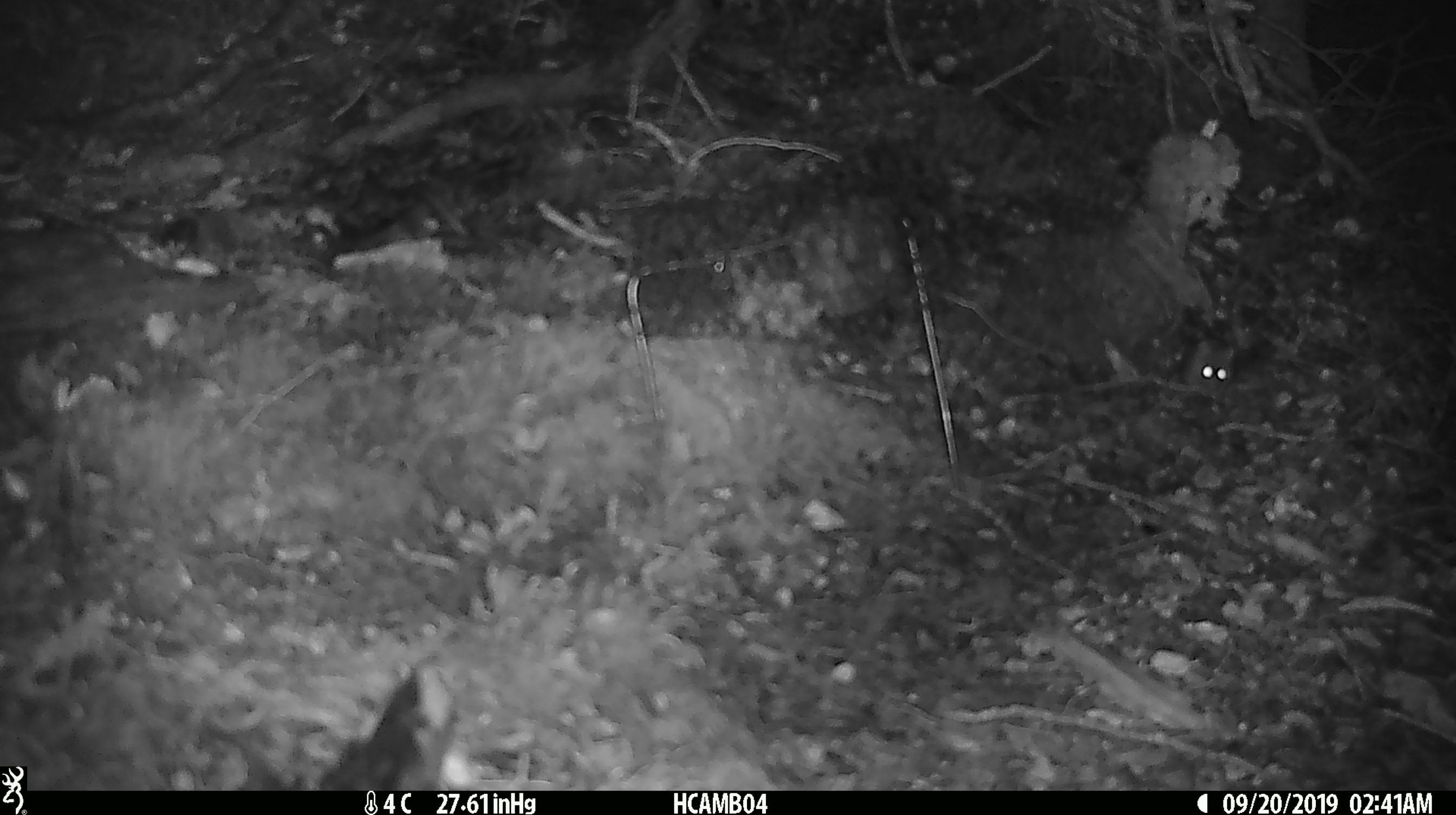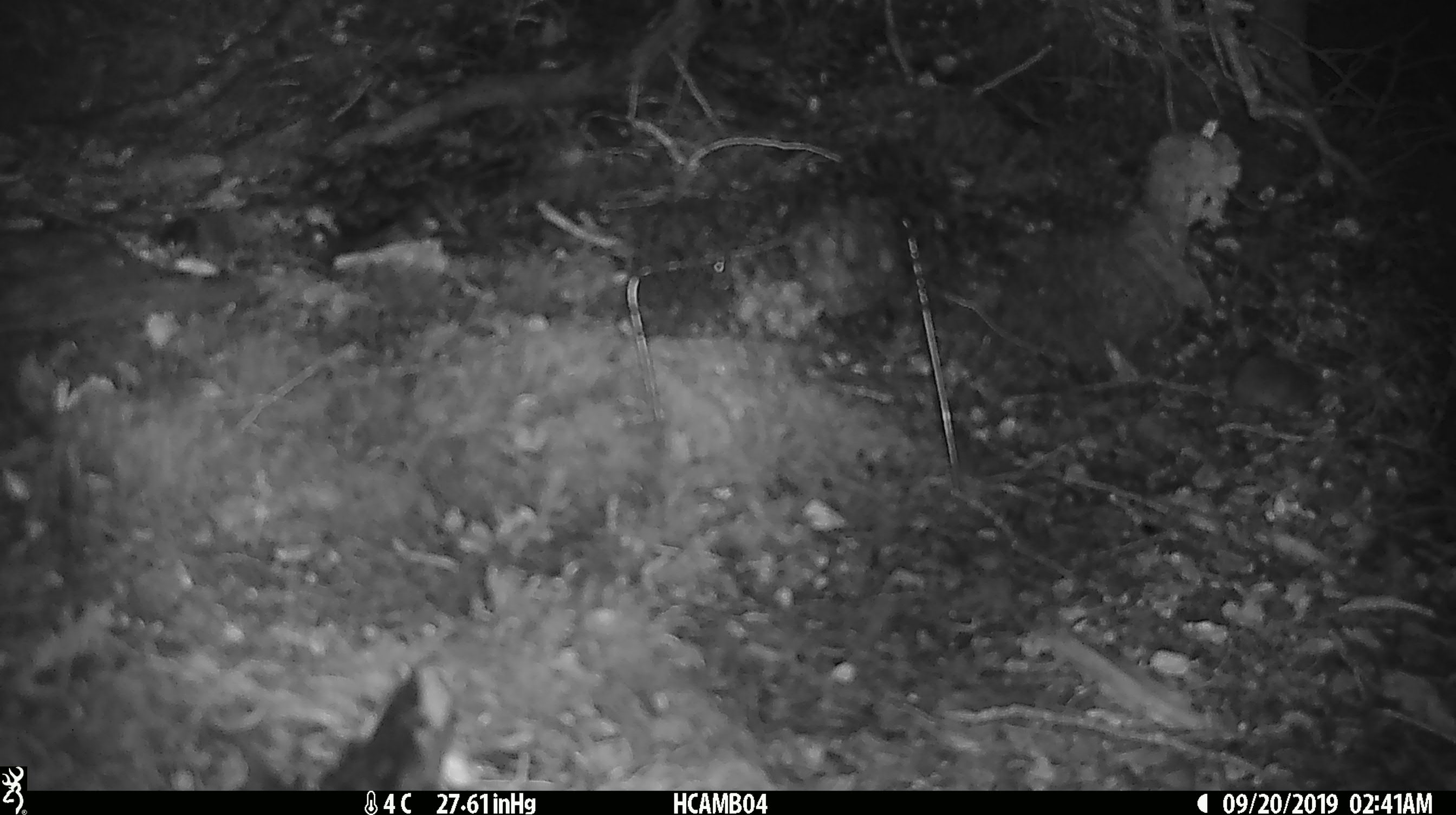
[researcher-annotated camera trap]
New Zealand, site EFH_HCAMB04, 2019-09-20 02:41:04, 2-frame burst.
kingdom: Animalia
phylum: Chordata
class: Mammalia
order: Rodentia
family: Muridae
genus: Mus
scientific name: Mus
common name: mouse